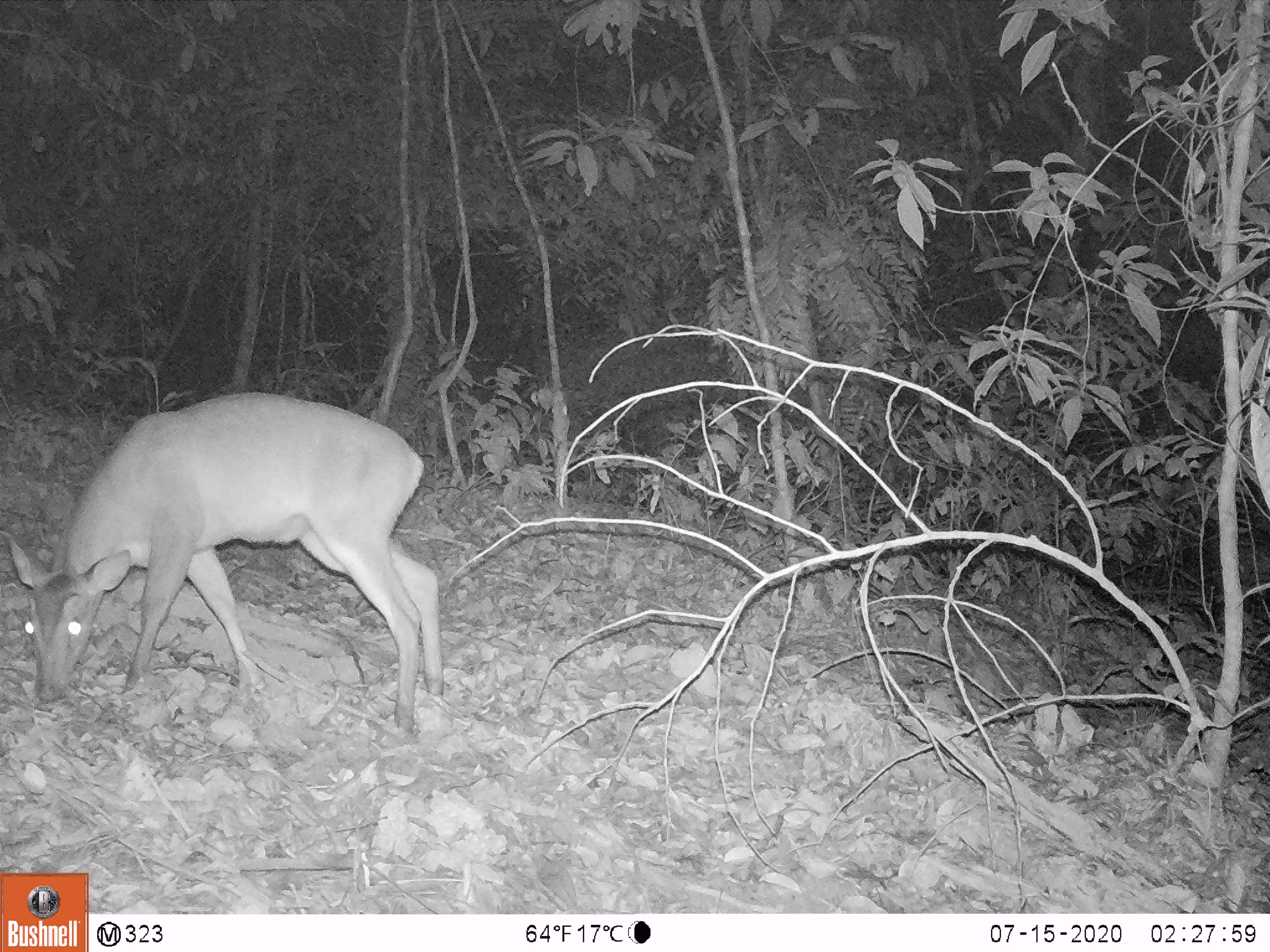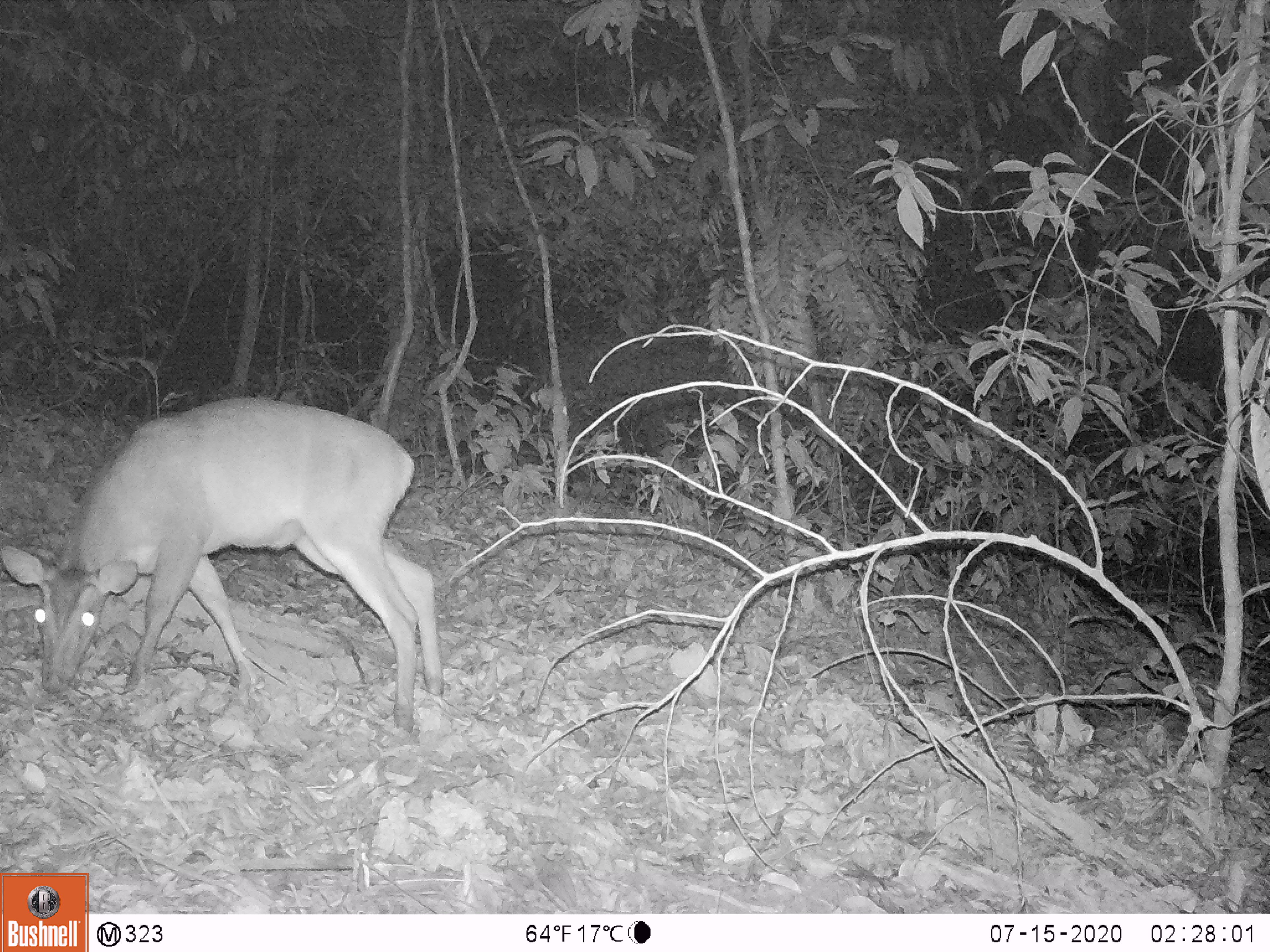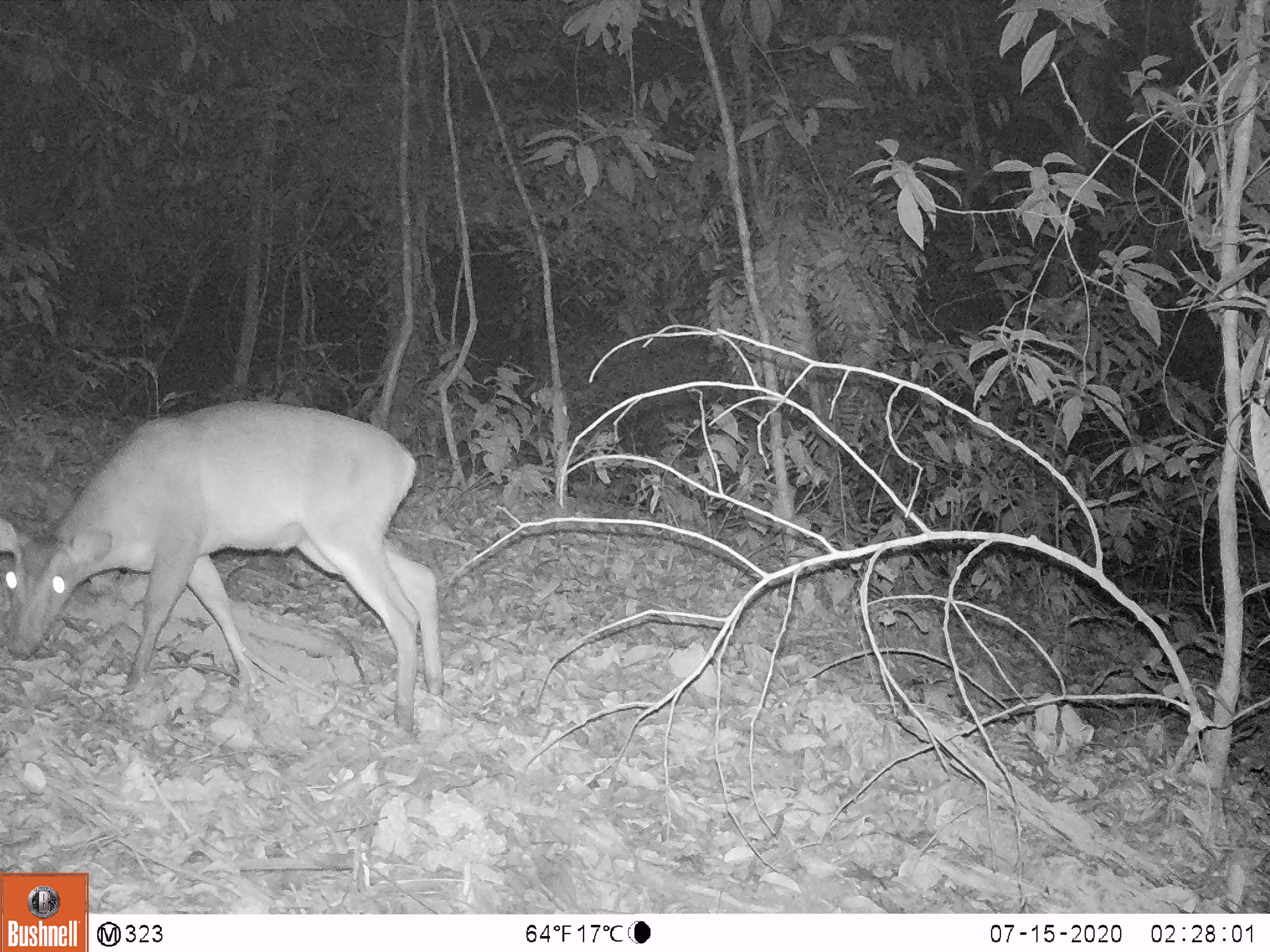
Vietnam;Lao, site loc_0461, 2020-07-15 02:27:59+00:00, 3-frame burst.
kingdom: Animalia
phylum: Chordata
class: Mammalia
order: Artiodactyla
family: Cervidae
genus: Muntiacus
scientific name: Muntiacus vuquangensis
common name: large-antlered muntjac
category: large antlered muntjac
Large antlered muntjac (large-antlered muntjac) (Muntiacus vuquangensis). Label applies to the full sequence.